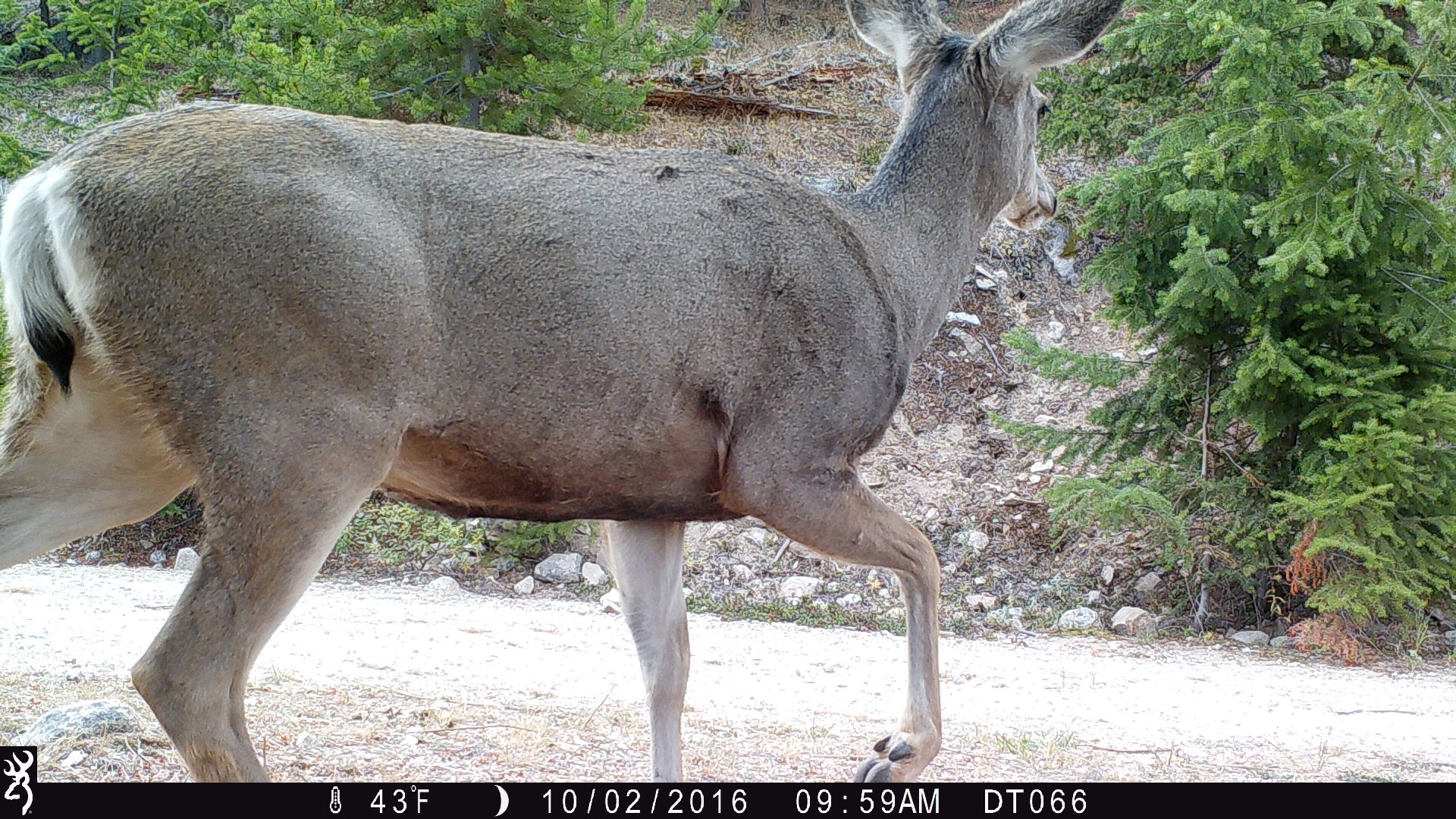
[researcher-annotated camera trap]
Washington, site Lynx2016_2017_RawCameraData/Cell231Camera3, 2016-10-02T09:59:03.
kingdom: Animalia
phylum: Chordata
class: Mammalia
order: Artiodactyla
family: Cervidae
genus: Odocoileus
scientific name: Odocoileus hemionus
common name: mule deer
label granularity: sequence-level